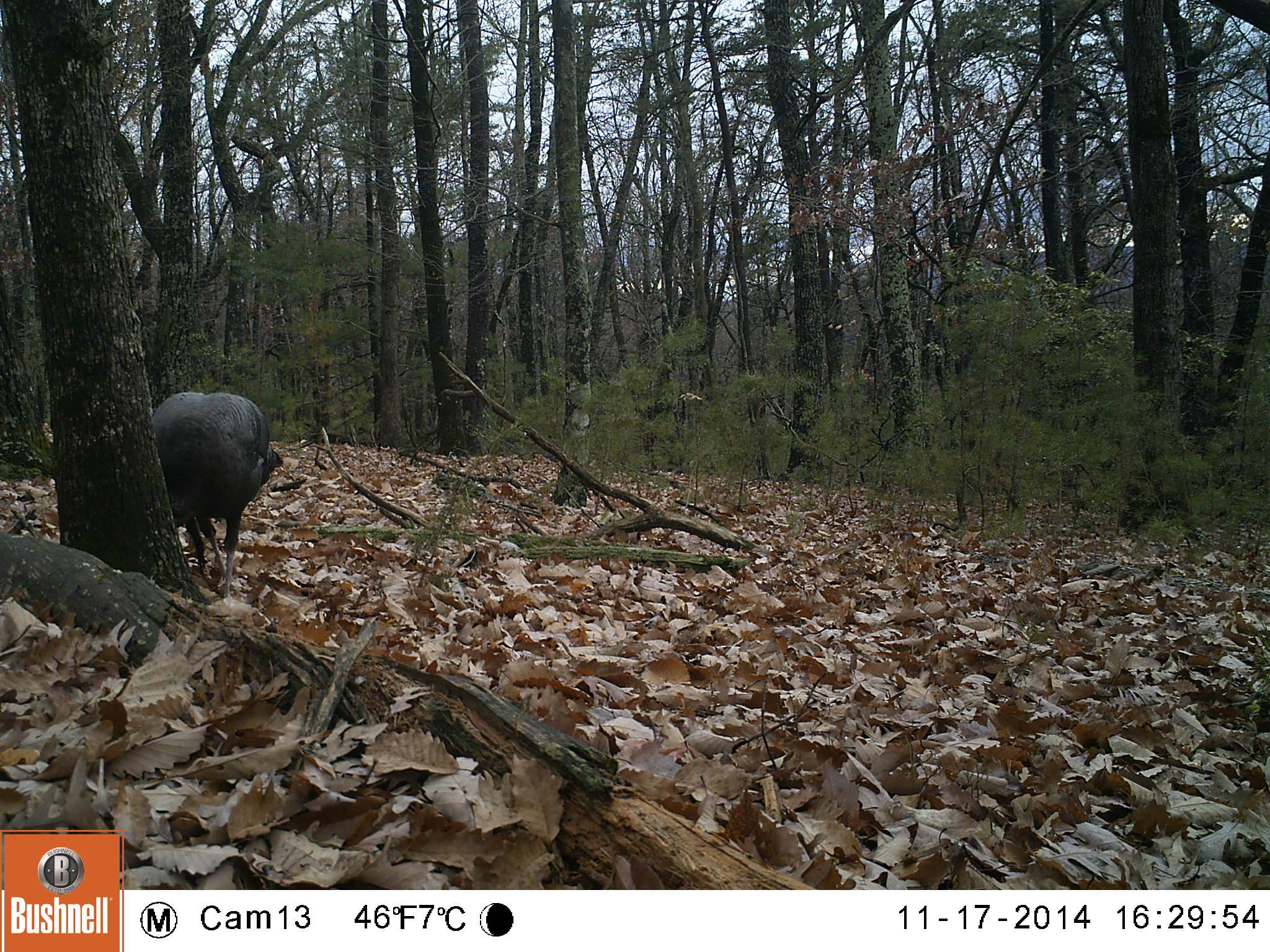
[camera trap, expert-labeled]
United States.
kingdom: Animalia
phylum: Chordata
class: Aves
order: Galliformes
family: Phasianidae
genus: Meleagris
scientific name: Meleagris gallopavo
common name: wild turkey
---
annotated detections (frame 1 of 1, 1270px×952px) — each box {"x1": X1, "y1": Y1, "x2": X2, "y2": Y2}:
Wild Turkey: {"x1": 159, "y1": 381, "x2": 285, "y2": 581}